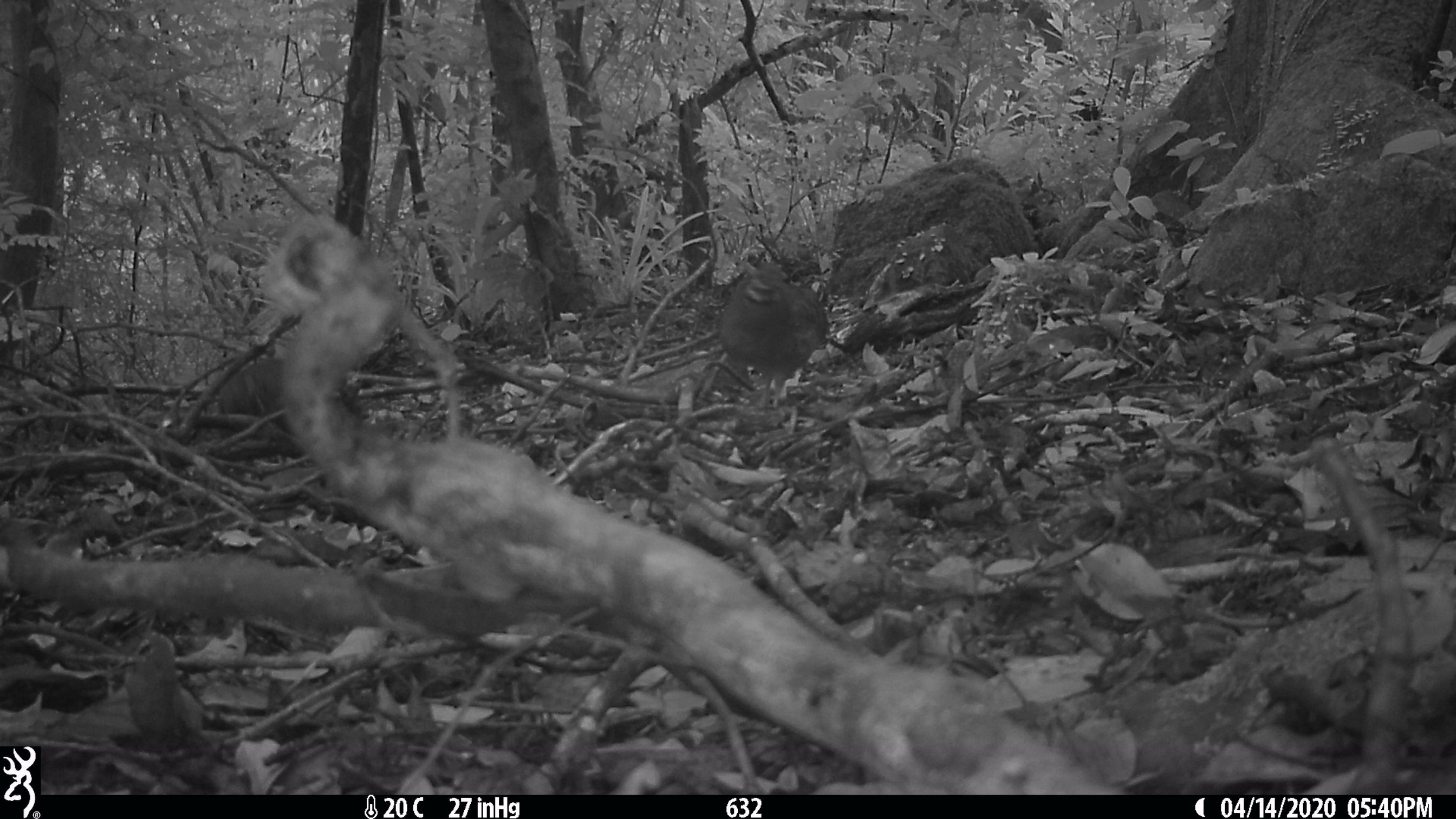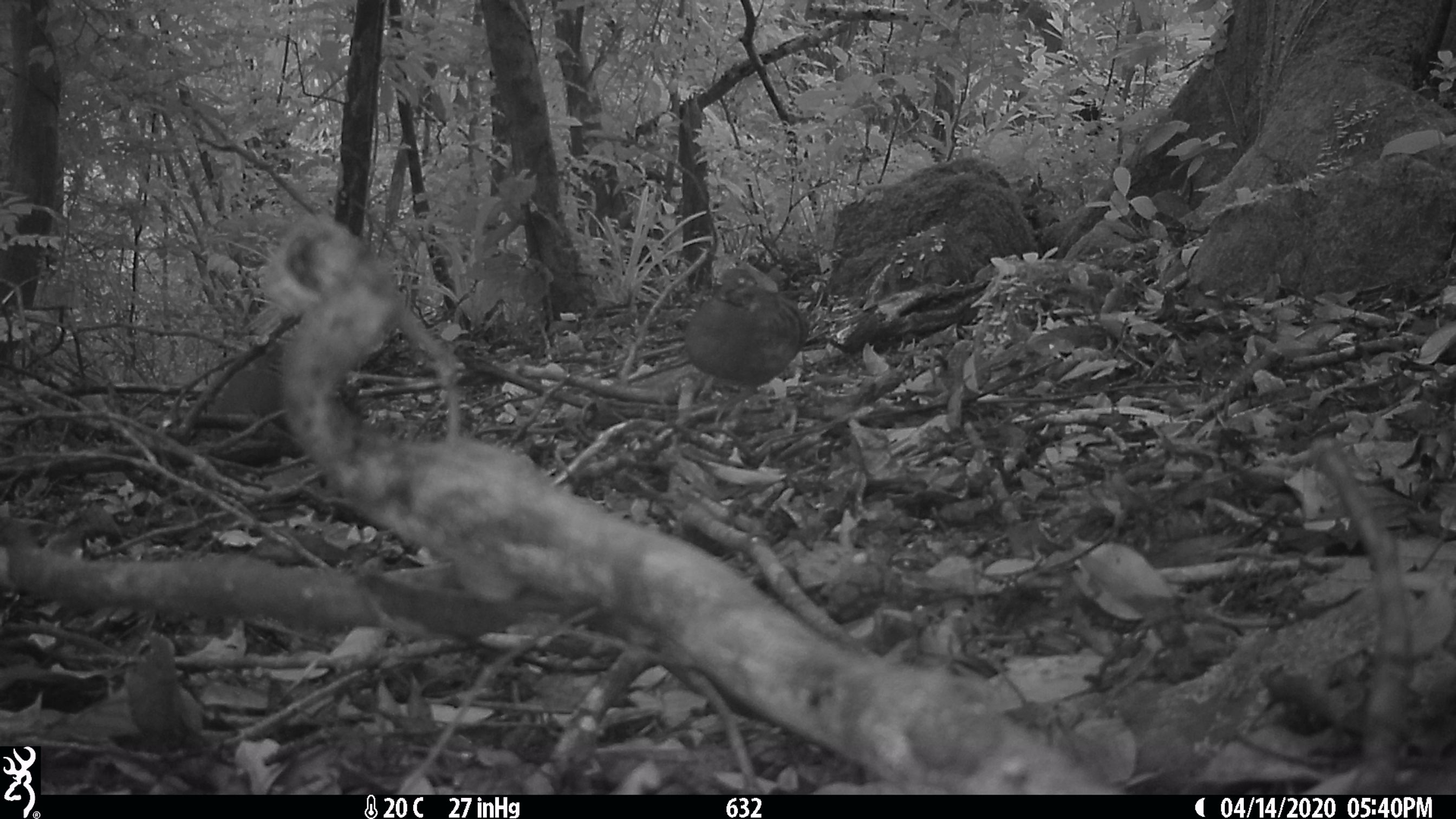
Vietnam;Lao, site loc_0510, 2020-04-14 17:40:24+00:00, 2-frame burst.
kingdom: Animalia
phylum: Chordata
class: Aves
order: Galliformes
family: Phasianidae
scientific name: Phasianidae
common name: partridge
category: unidentified partridge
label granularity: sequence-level